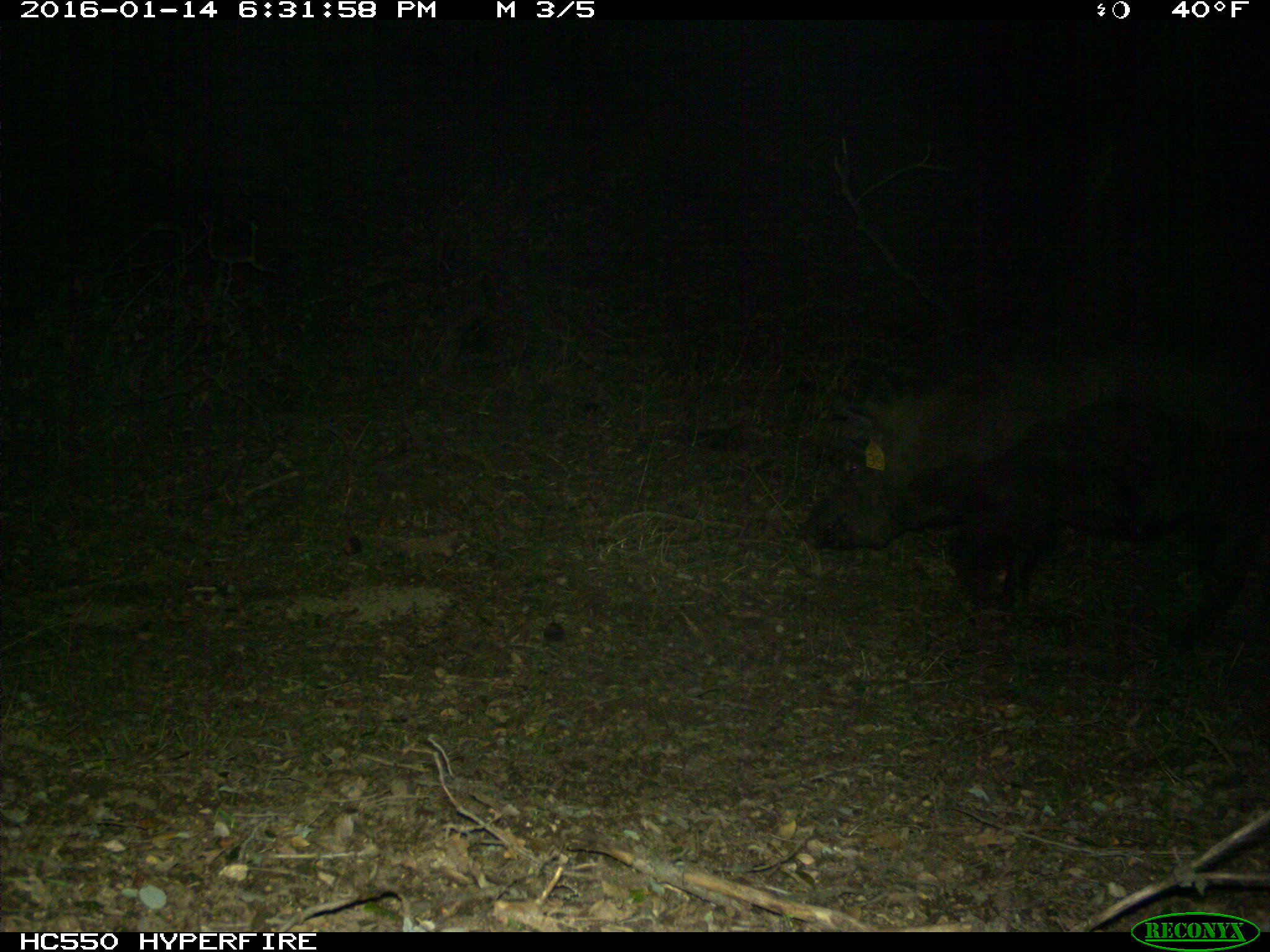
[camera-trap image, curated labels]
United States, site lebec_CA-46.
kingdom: Animalia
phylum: Chordata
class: Mammalia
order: Artiodactyla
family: Suidae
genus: Sus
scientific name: Sus scrofa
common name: wild boar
Sus scrofa (wild boar).